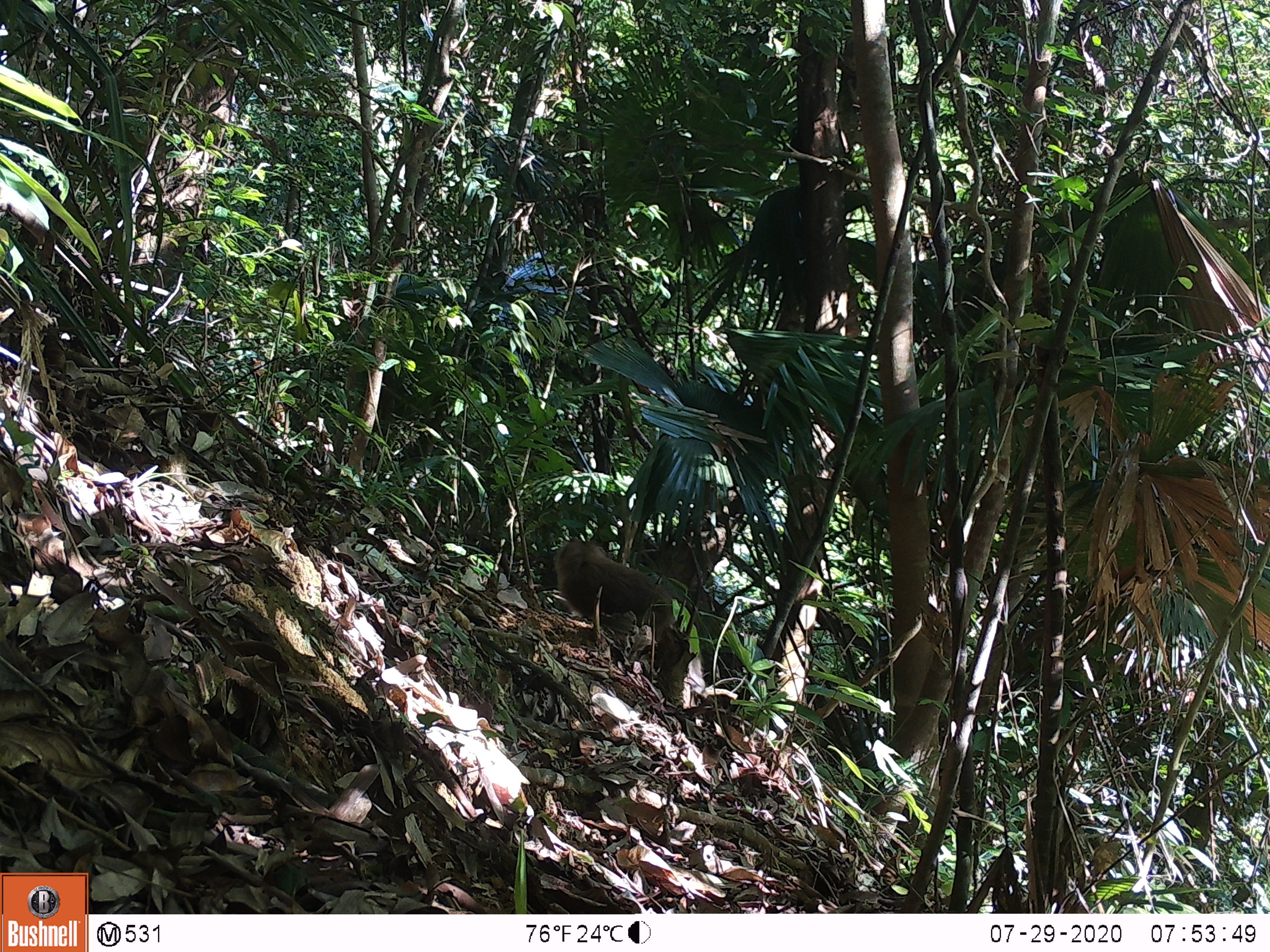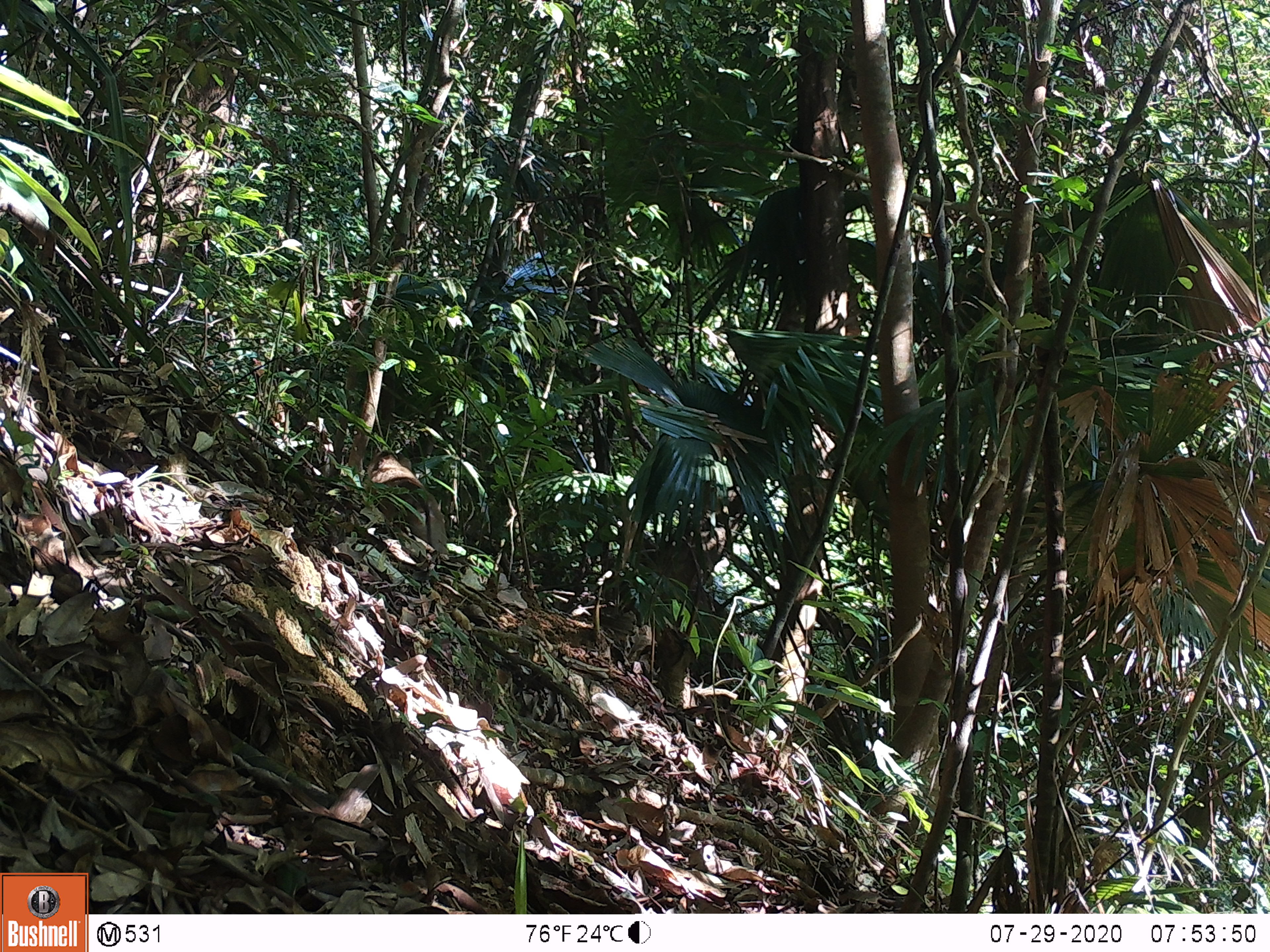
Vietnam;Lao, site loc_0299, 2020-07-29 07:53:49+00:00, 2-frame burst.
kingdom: Animalia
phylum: Chordata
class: Mammalia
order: Primates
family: Cercopithecidae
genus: Macaca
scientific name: Macaca nemestrina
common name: pig-tailed macaque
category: pig tailed macaque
Pig tailed macaque (pig-tailed macaque) (Macaca nemestrina). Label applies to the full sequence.